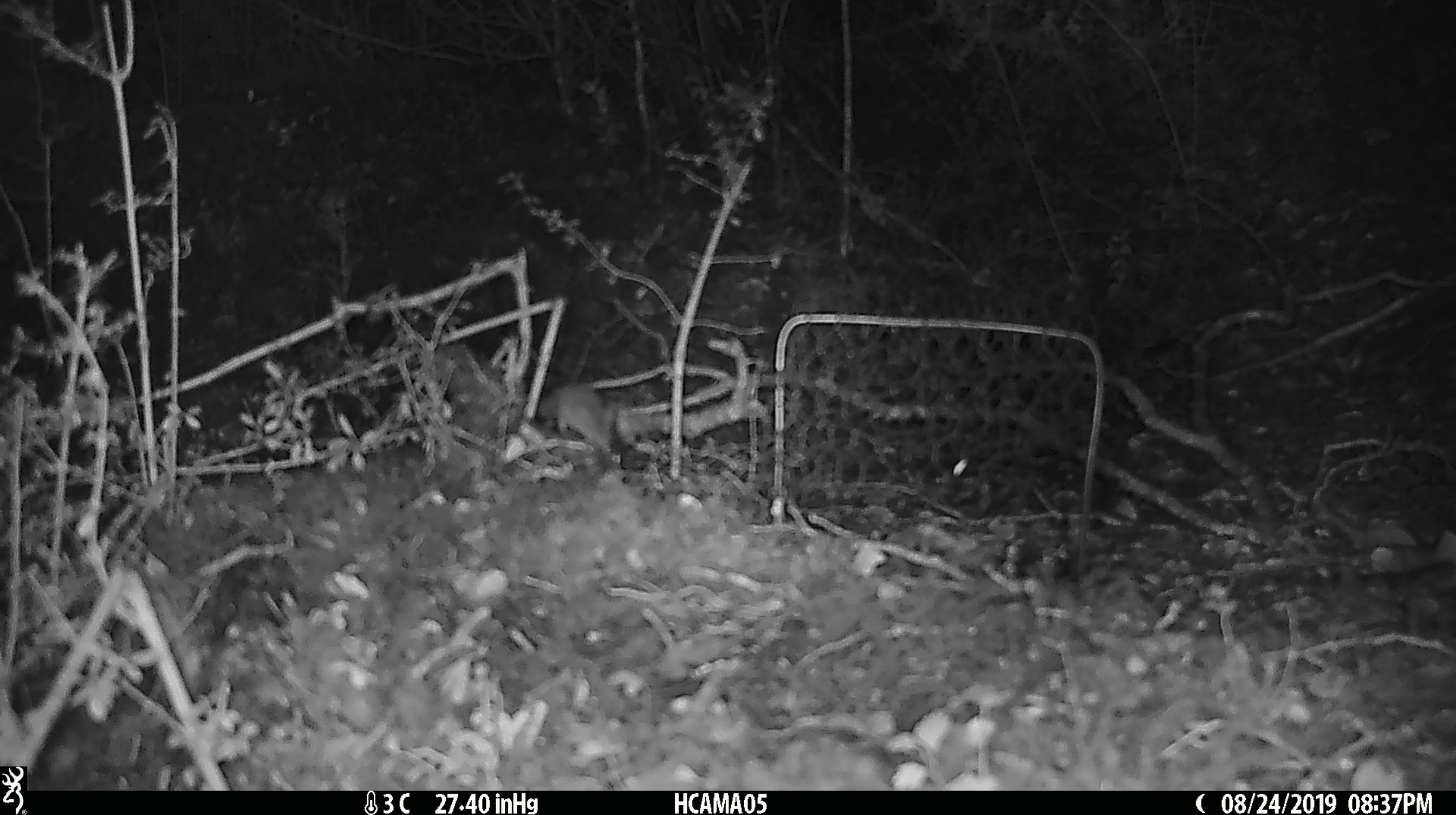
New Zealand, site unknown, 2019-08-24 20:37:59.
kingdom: Animalia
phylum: Chordata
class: Mammalia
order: Rodentia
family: Muridae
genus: Mus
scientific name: Mus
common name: mouse